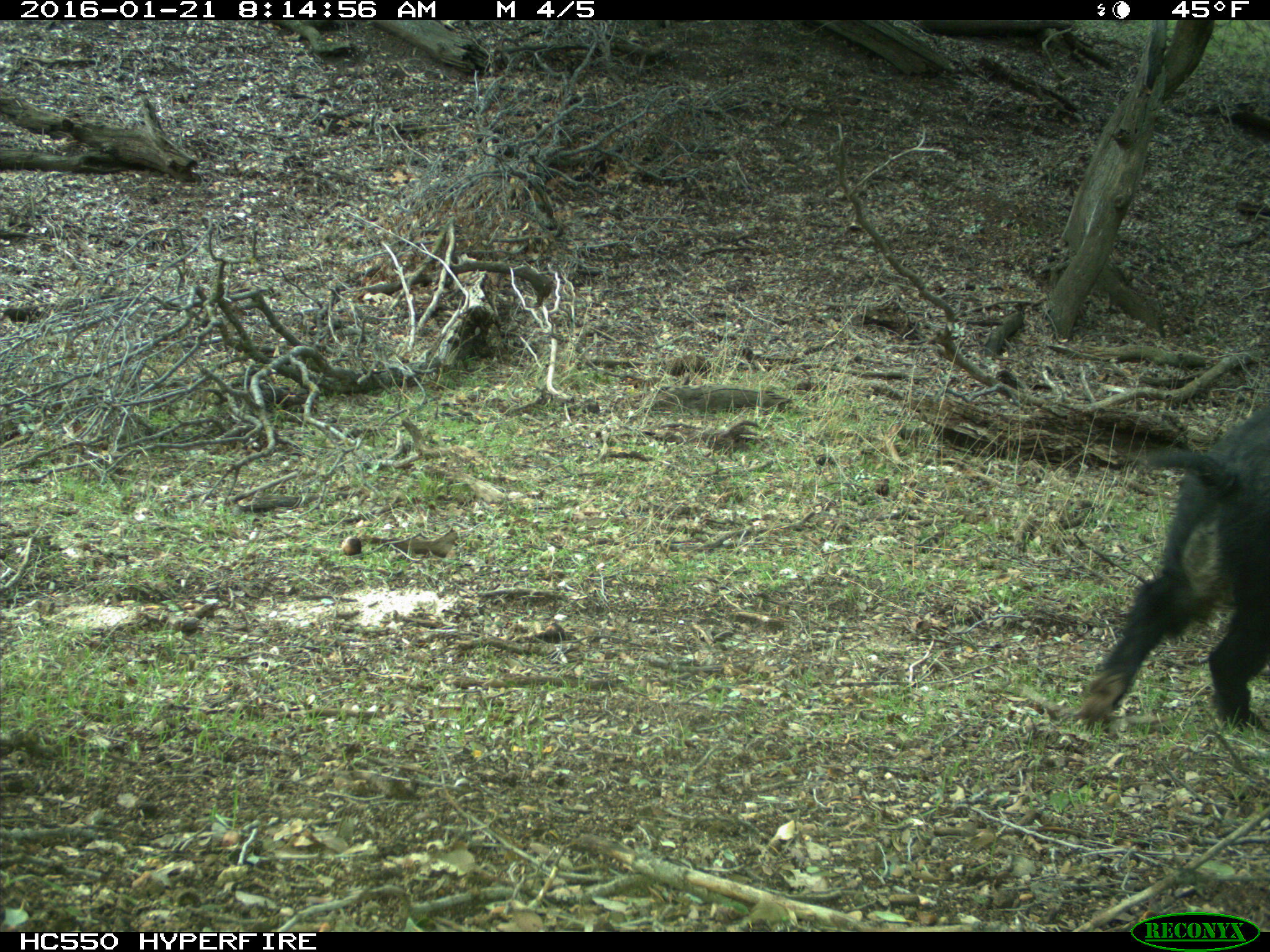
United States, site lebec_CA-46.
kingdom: Animalia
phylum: Chordata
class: Mammalia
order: Artiodactyla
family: Suidae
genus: Sus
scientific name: Sus scrofa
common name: wild boar